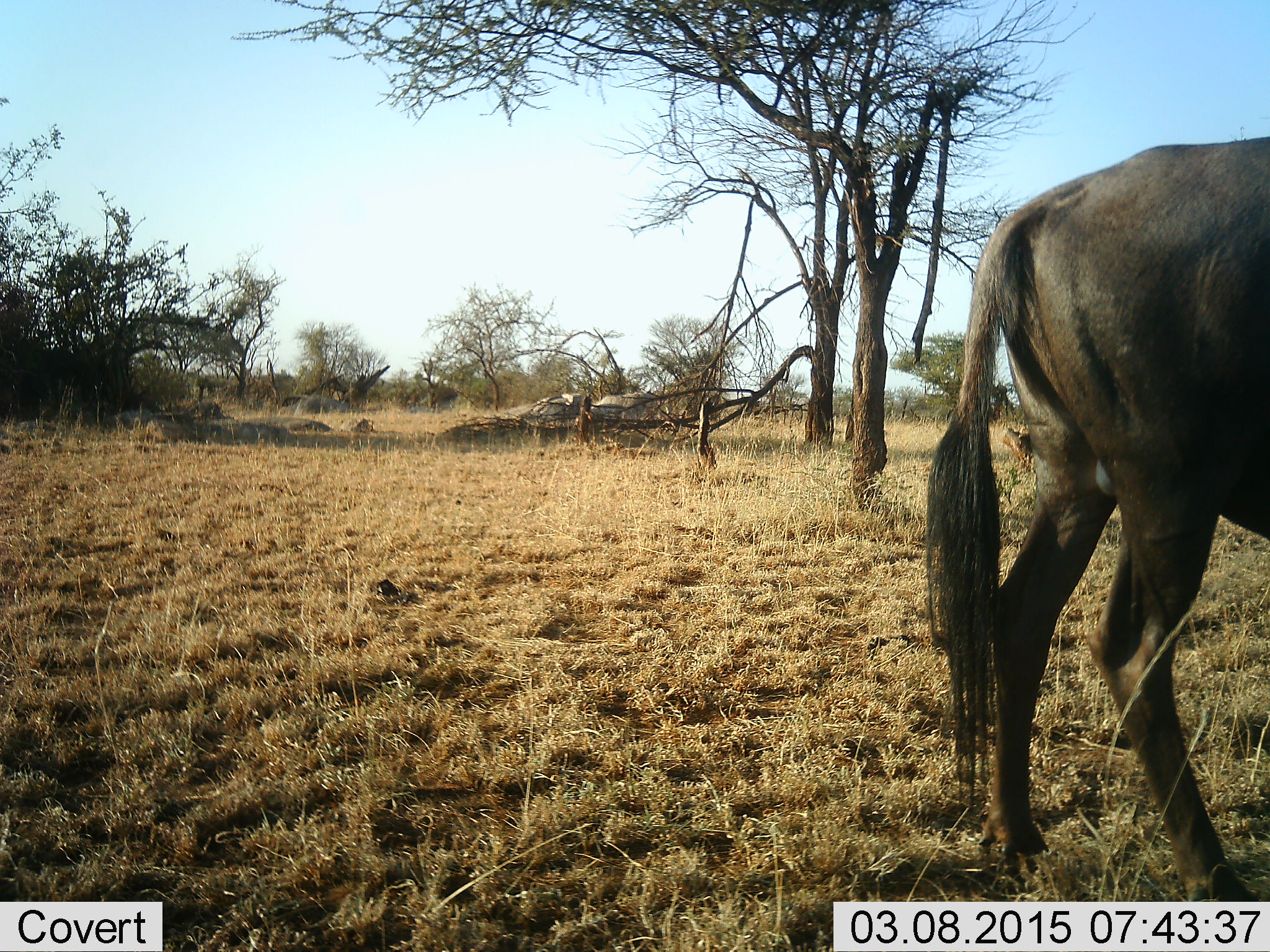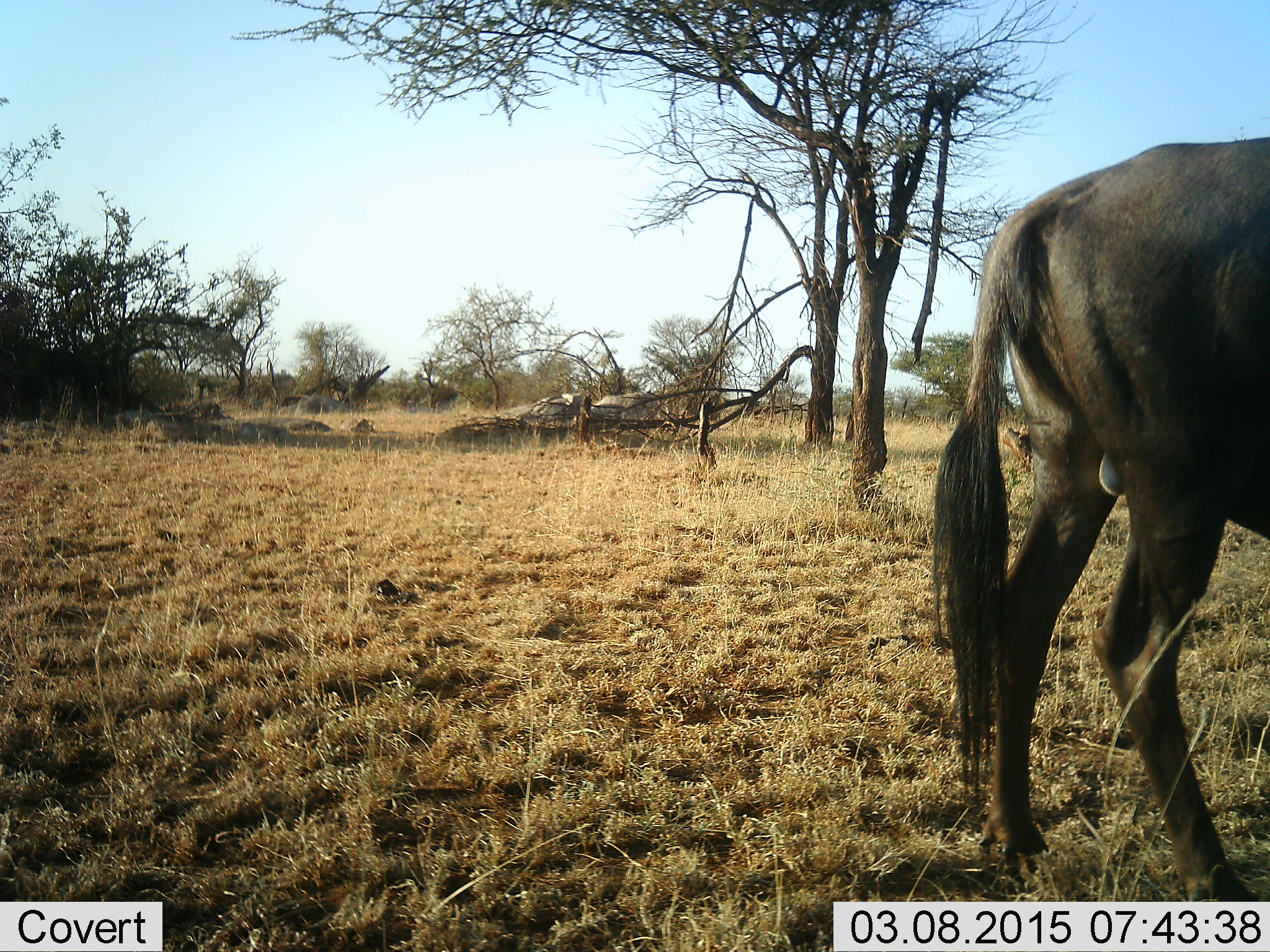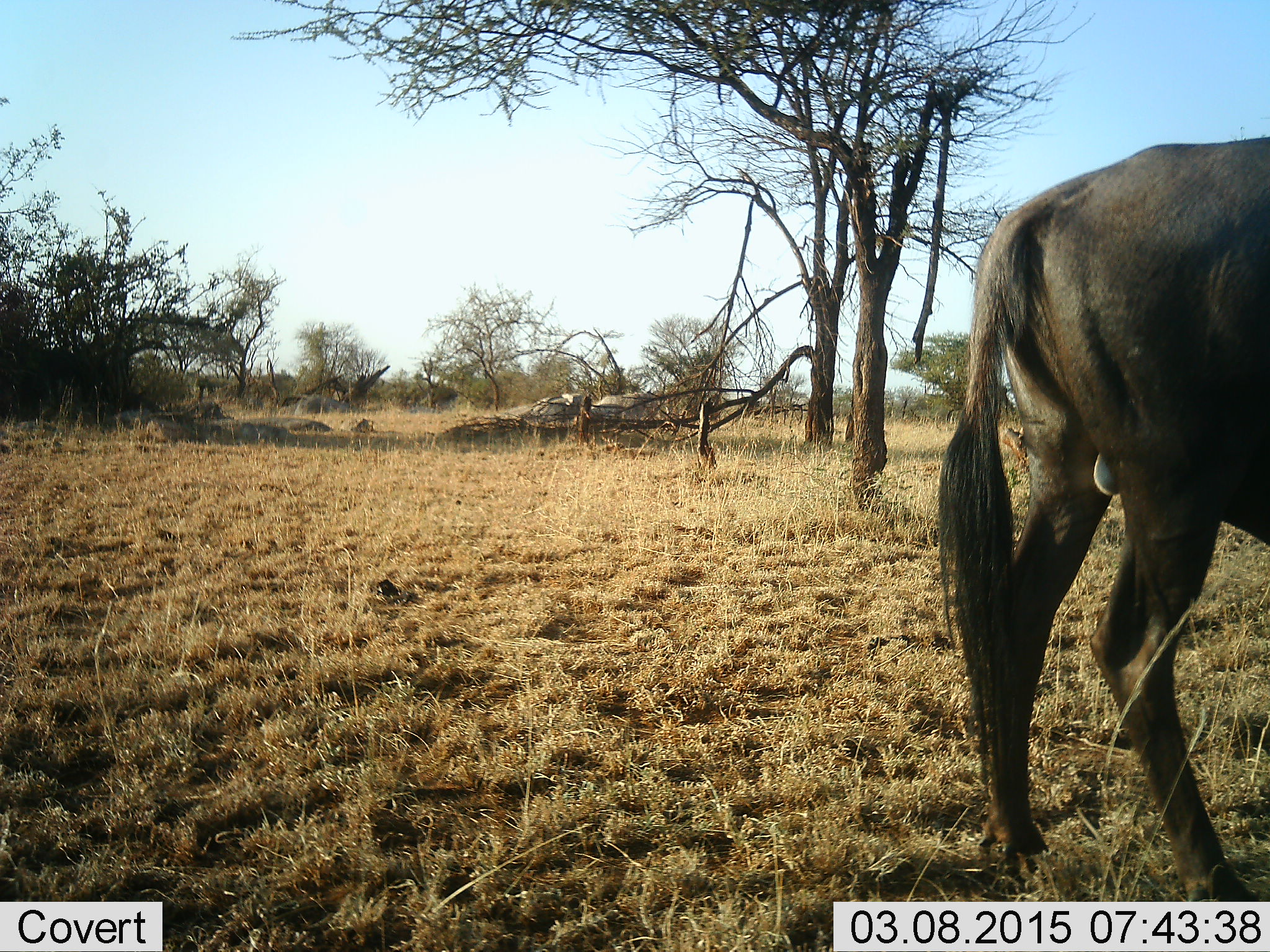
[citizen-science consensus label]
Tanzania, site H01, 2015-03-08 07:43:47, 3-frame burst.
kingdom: Animalia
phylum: Chordata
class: Mammalia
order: Artiodactyla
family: Bovidae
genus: Connochaetes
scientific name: Connochaetes taurinus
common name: blue wildebeest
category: wildebeest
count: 1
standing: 100%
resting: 0%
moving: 0%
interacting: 0%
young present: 0%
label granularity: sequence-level